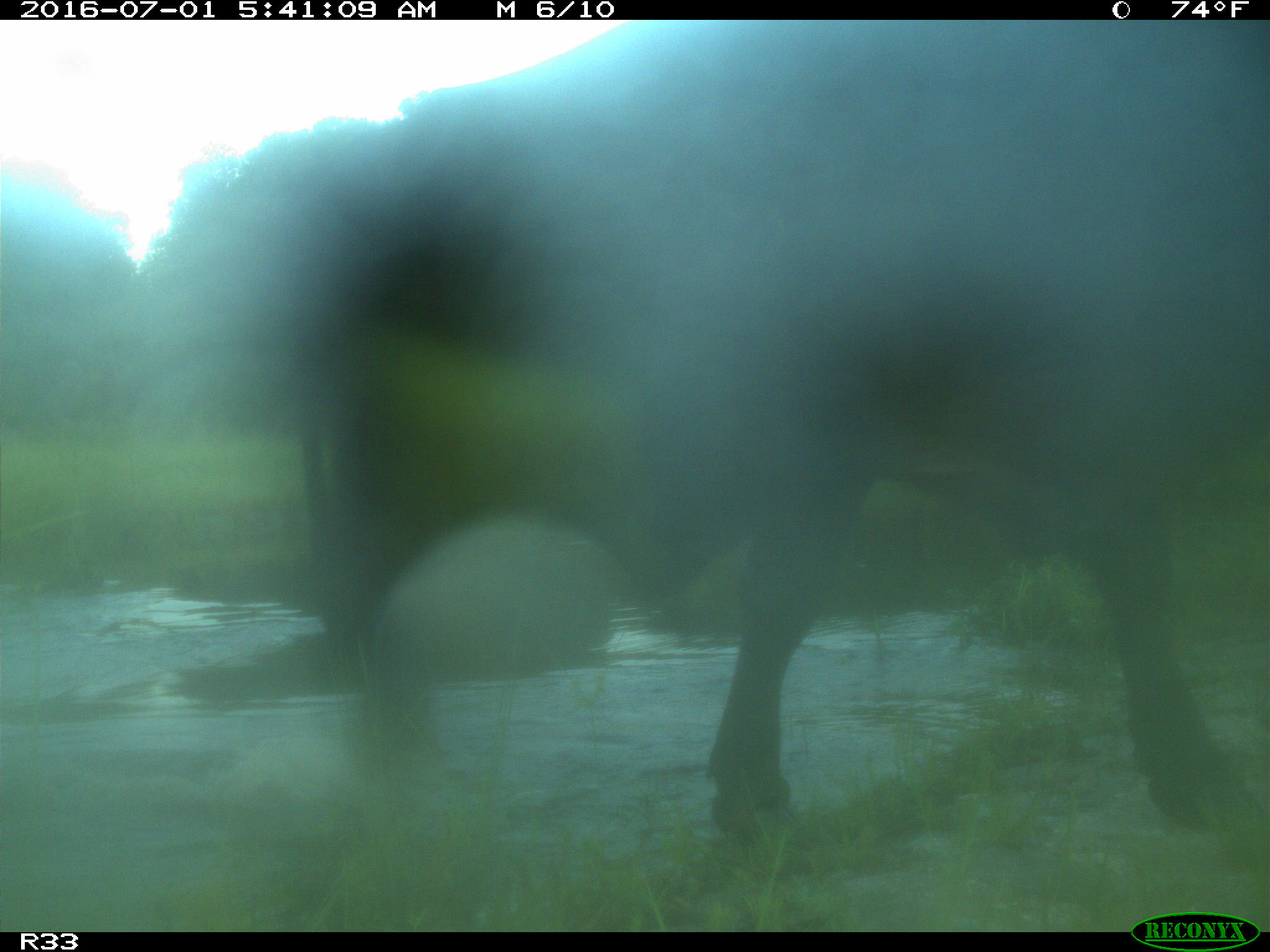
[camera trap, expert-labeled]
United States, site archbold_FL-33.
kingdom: Animalia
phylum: Chordata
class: Mammalia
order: Artiodactyla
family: Bovidae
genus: Bos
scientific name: Bos taurus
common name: domestic cow